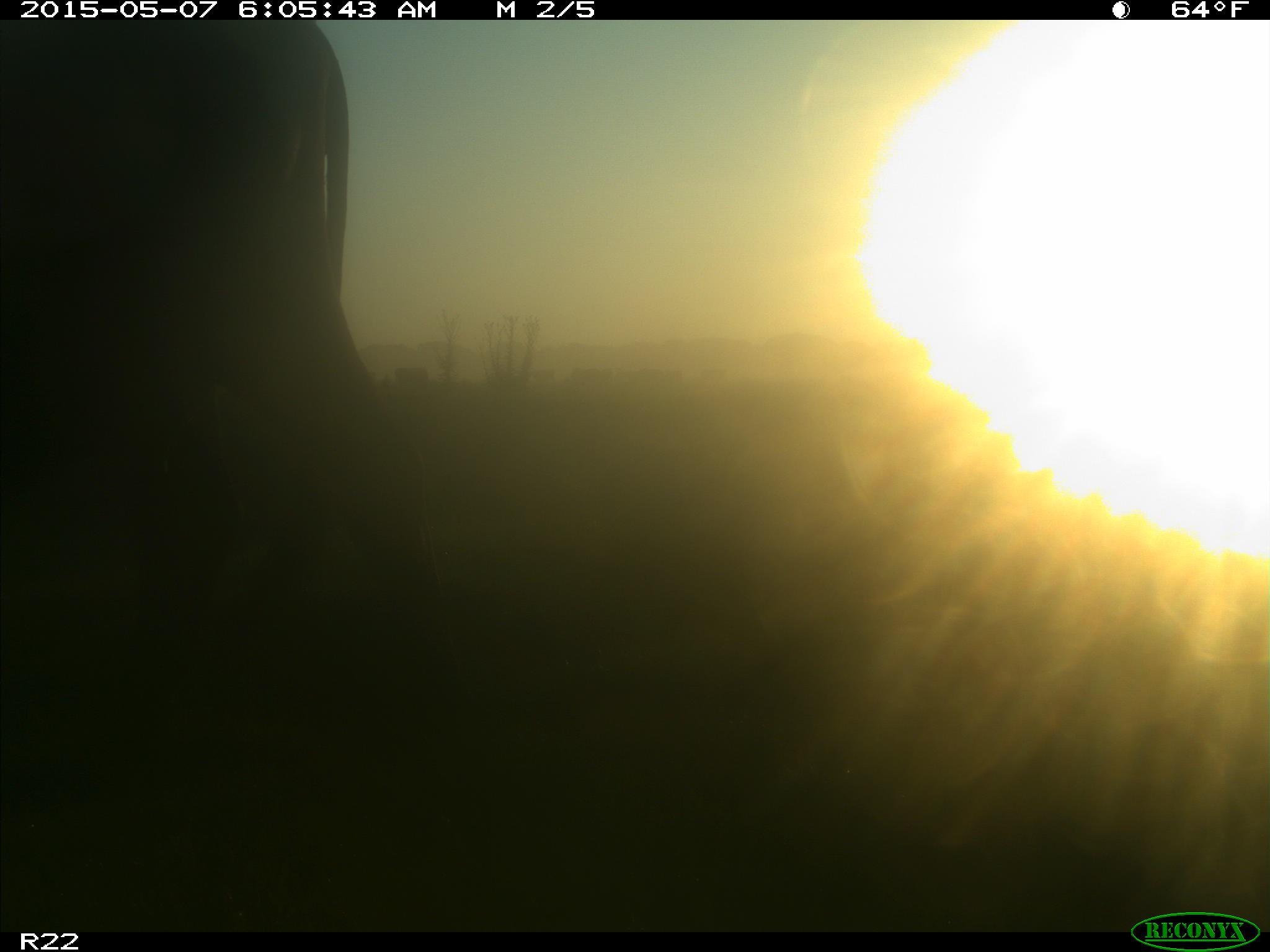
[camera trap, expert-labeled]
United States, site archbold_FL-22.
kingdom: Animalia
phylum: Chordata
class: Mammalia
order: Artiodactyla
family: Bovidae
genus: Bos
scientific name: Bos taurus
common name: domestic cow